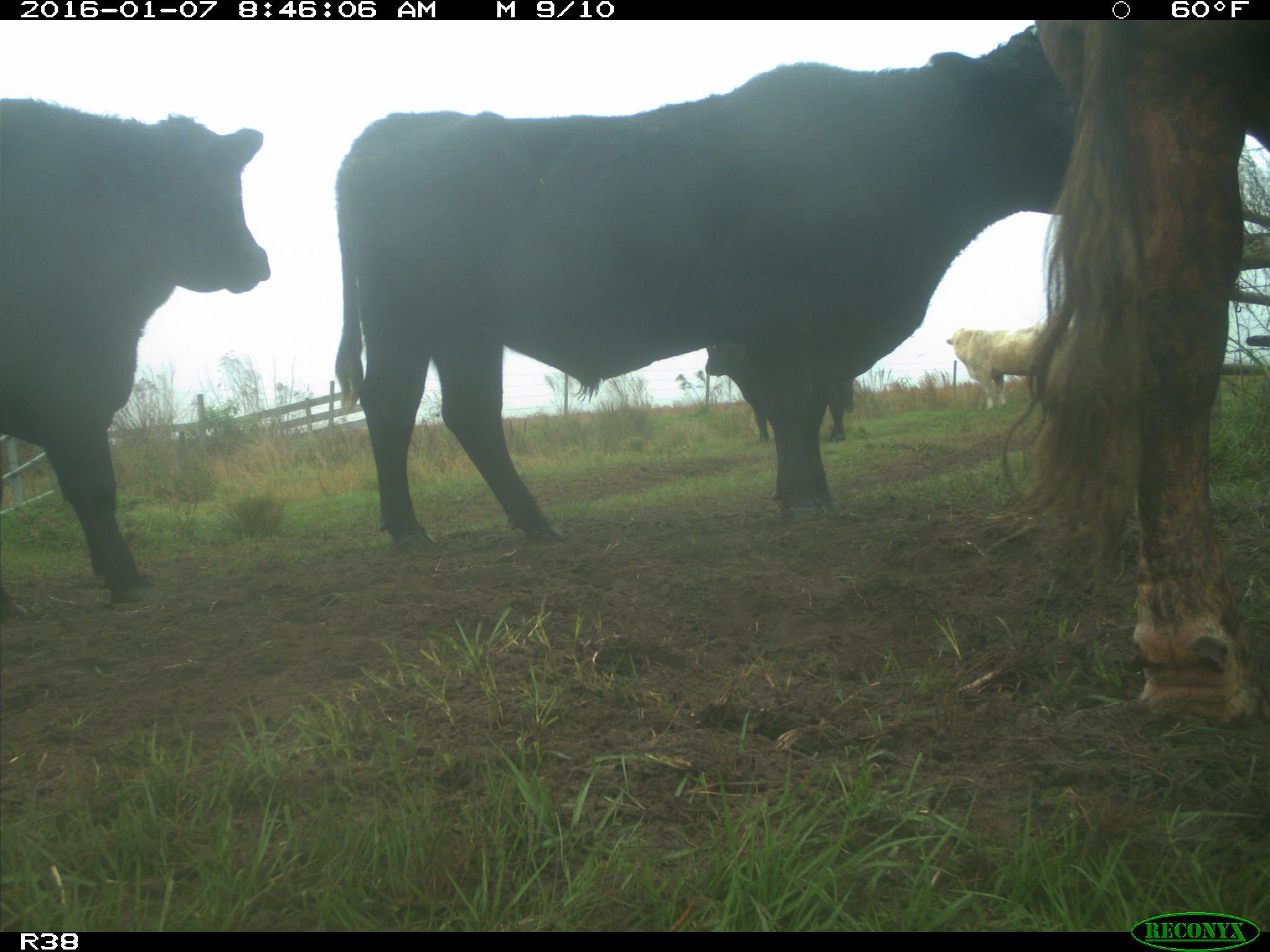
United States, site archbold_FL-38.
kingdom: Animalia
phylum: Chordata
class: Mammalia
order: Artiodactyla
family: Bovidae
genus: Bos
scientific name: Bos taurus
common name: domestic cow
Bos taurus (domestic cow).